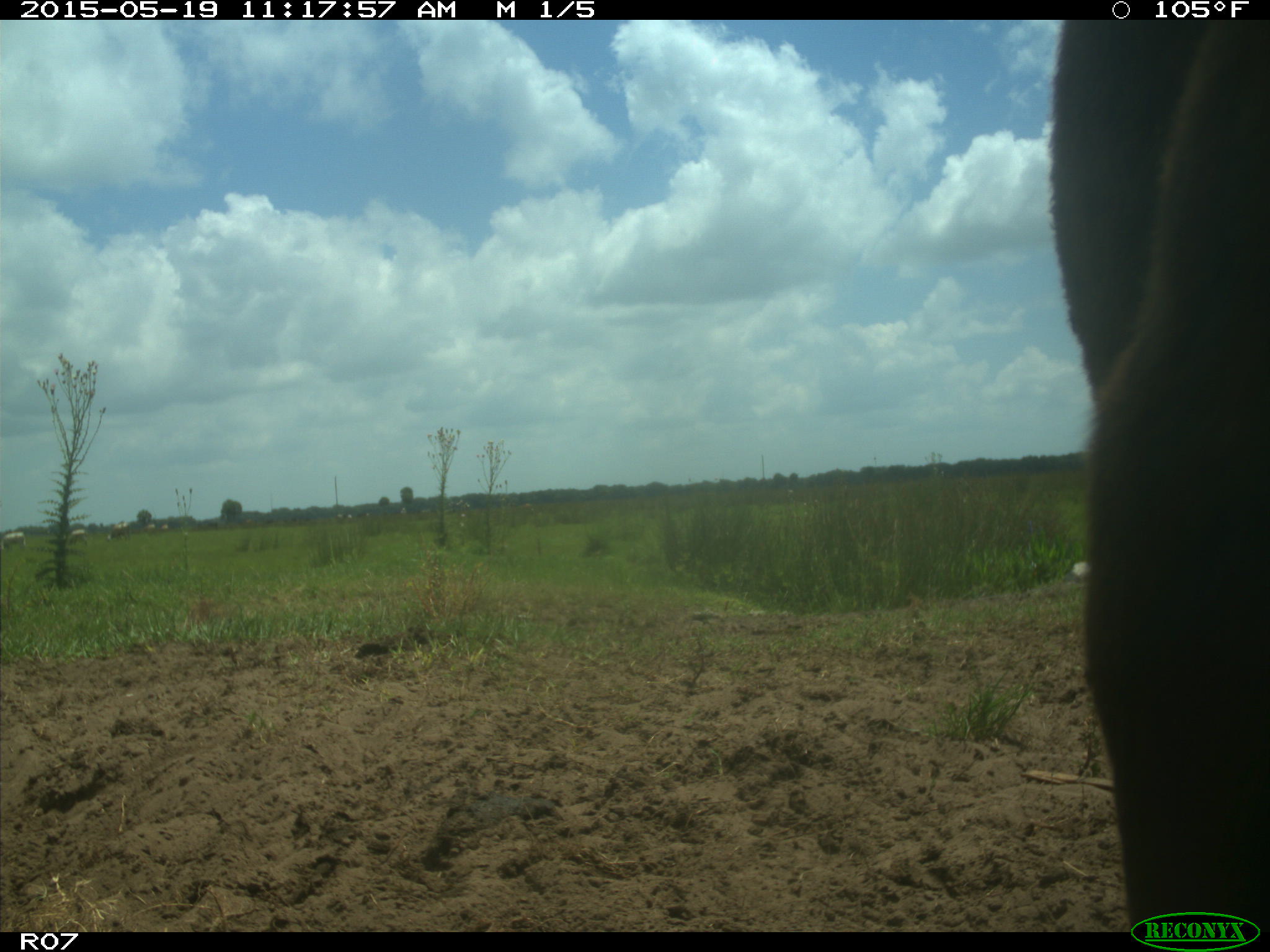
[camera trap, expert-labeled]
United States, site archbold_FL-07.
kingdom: Animalia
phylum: Chordata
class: Mammalia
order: Artiodactyla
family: Bovidae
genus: Bos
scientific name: Bos taurus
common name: domestic cow